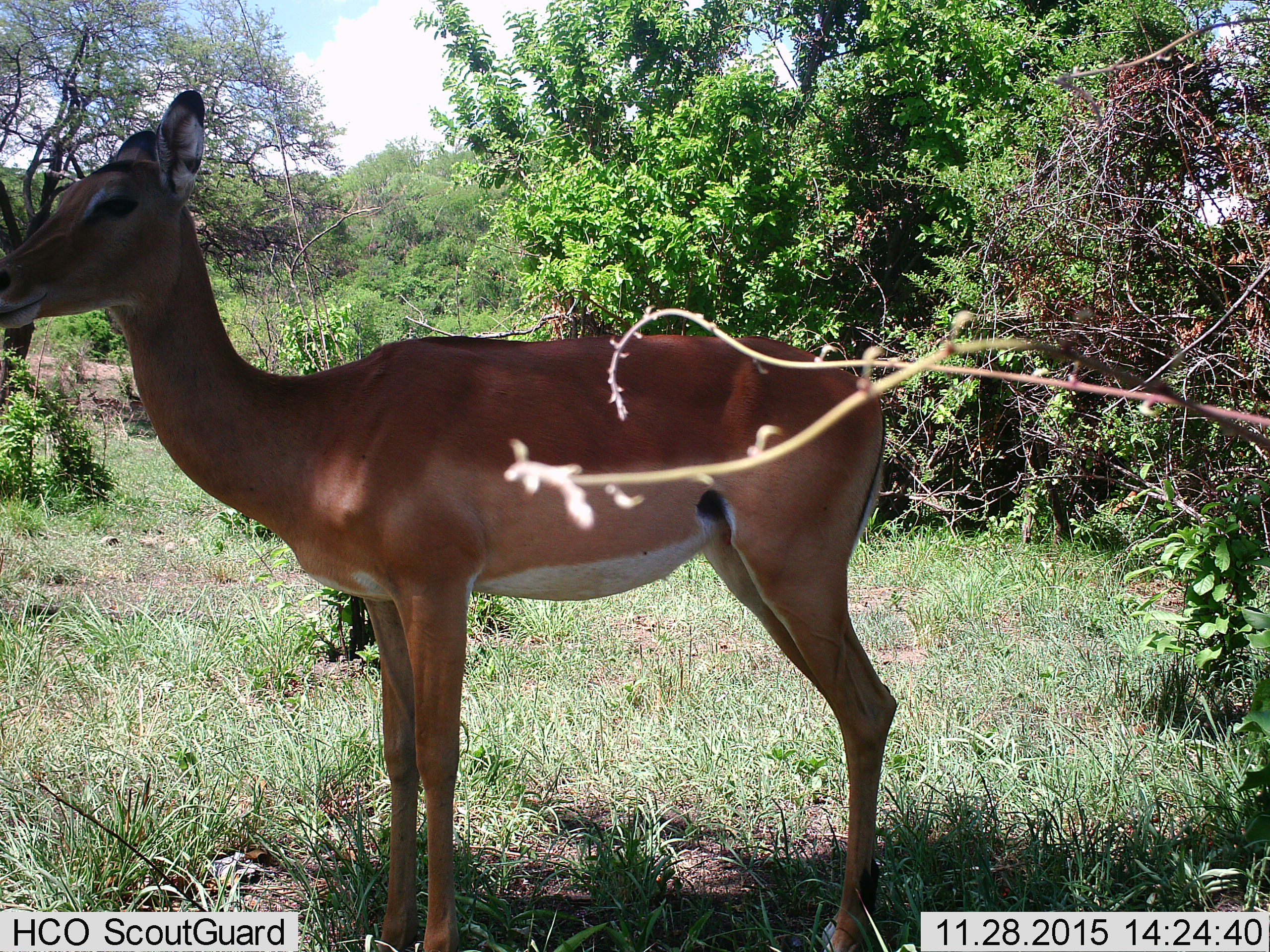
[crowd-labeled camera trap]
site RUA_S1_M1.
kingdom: Animalia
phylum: Chordata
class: Mammalia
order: Artiodactyla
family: Bovidae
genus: Aepyceros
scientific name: Aepyceros melampus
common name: impala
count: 1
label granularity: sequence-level